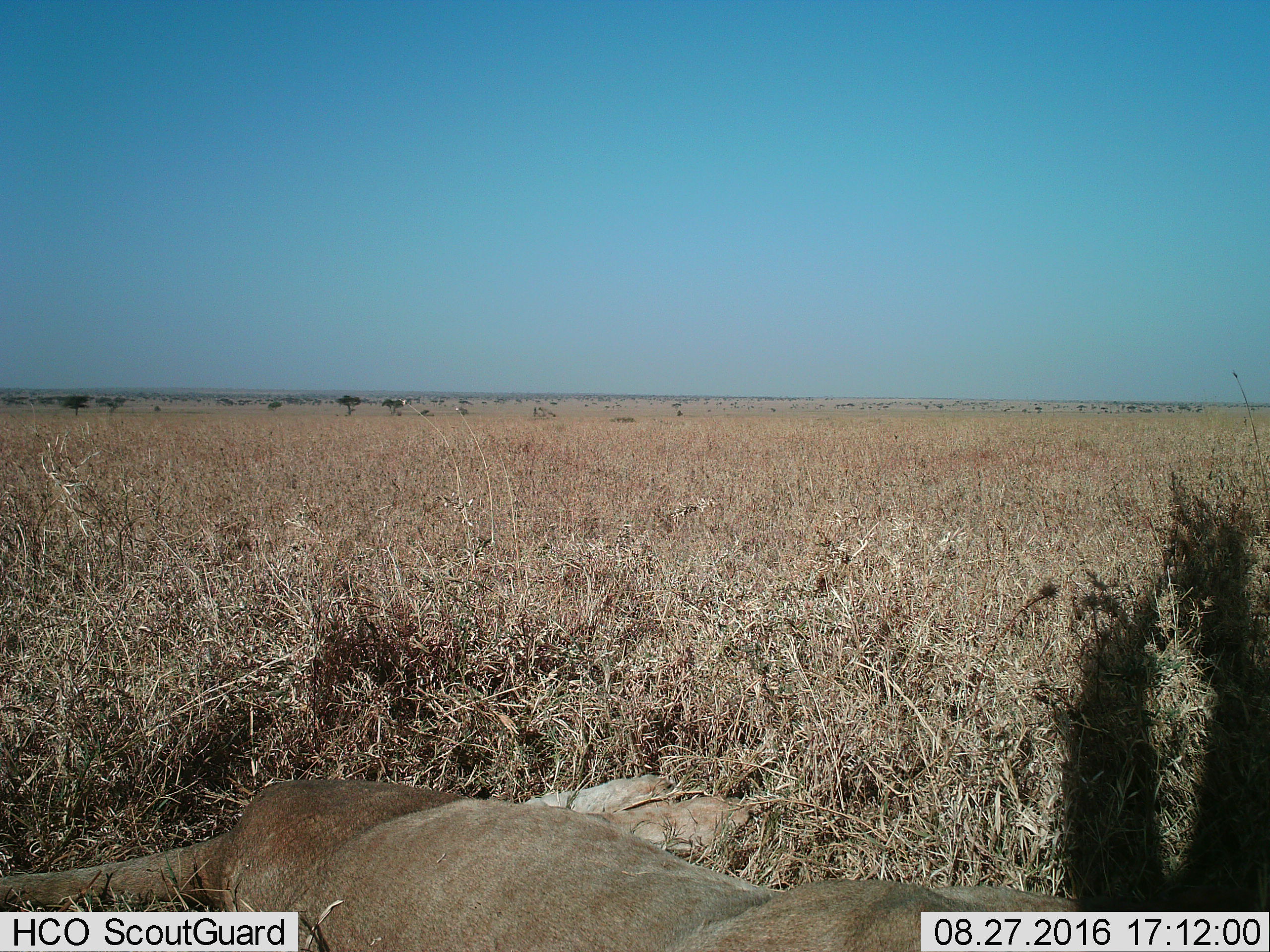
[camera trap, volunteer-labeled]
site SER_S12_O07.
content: unidentified animal